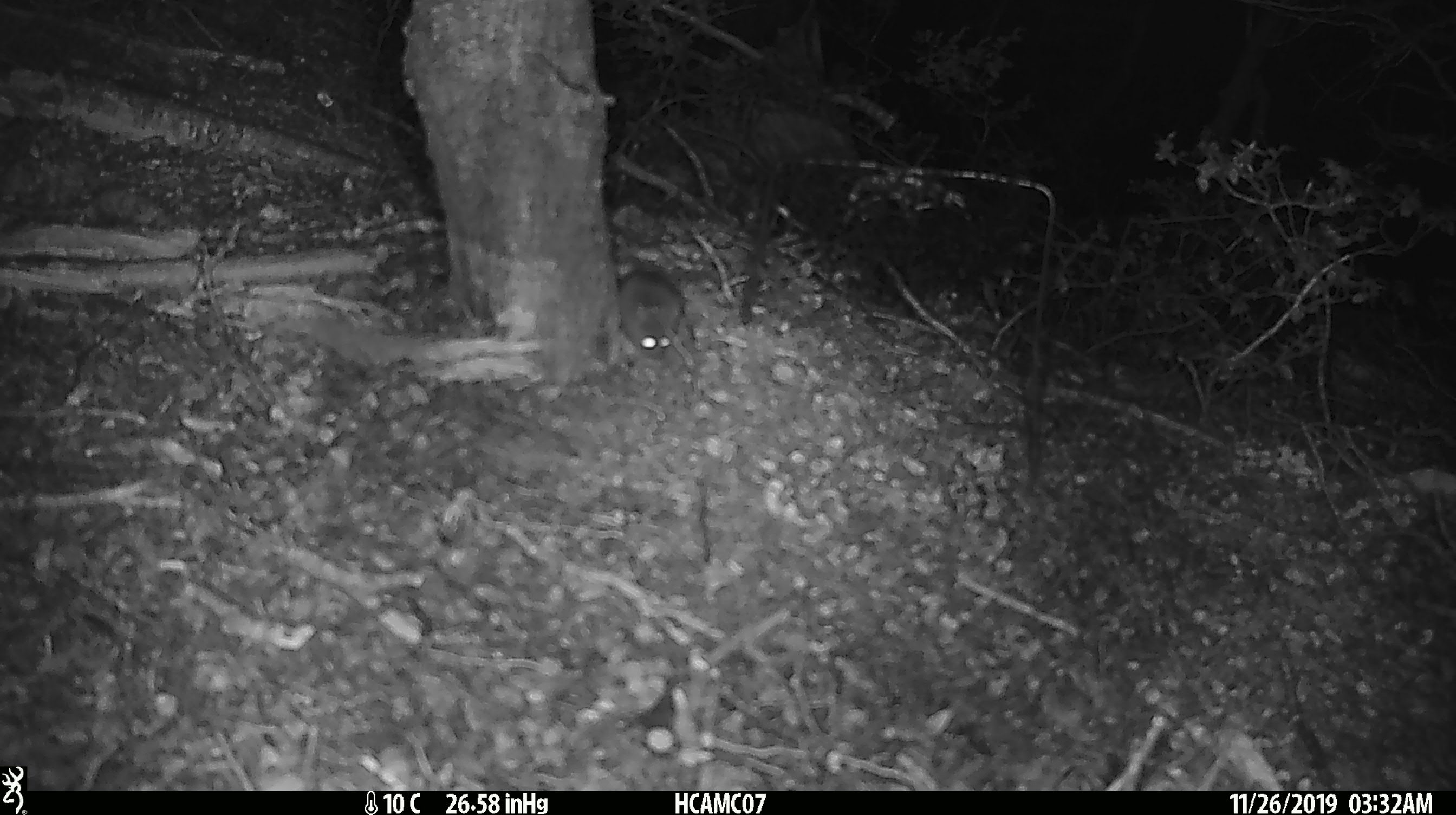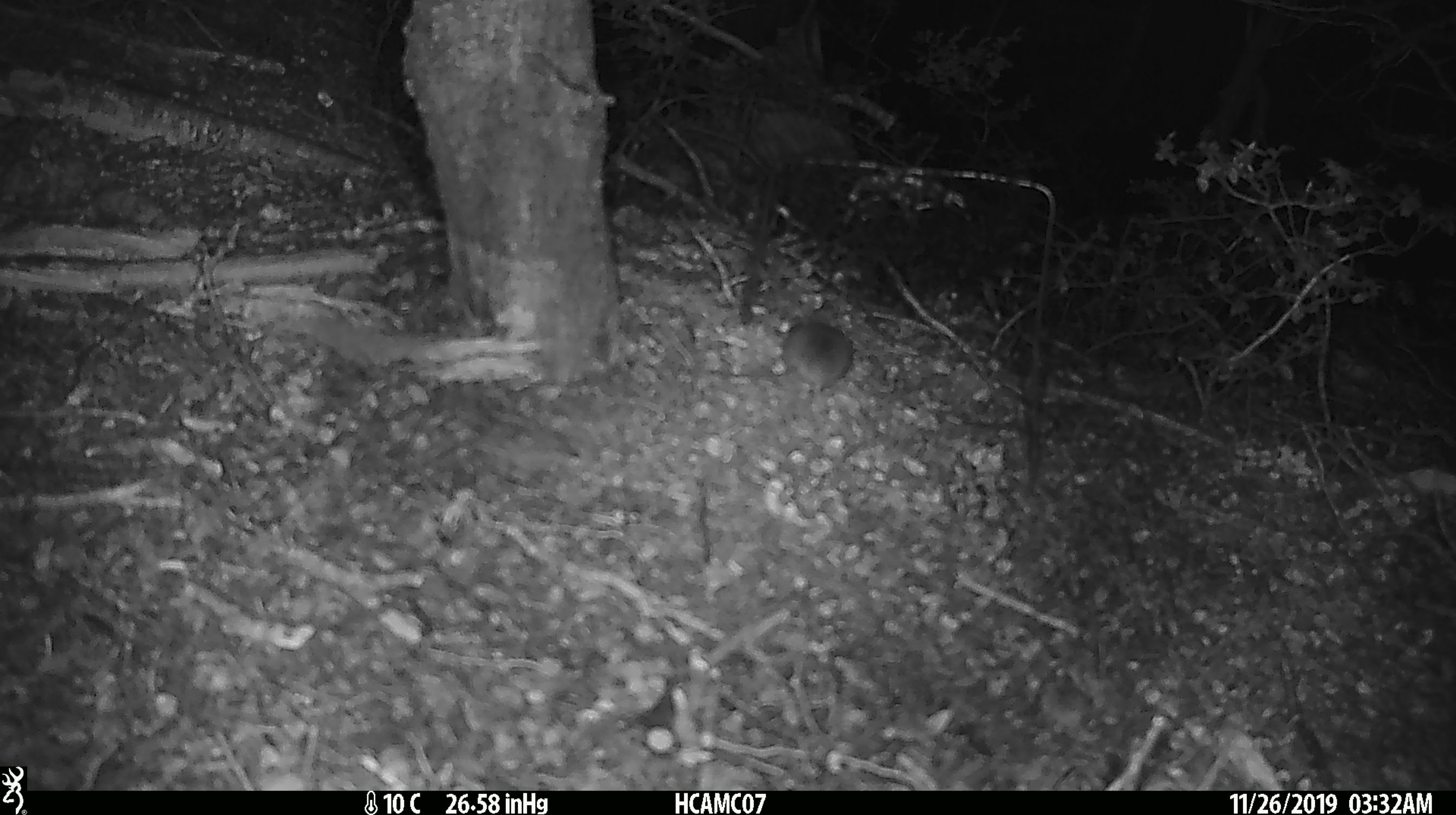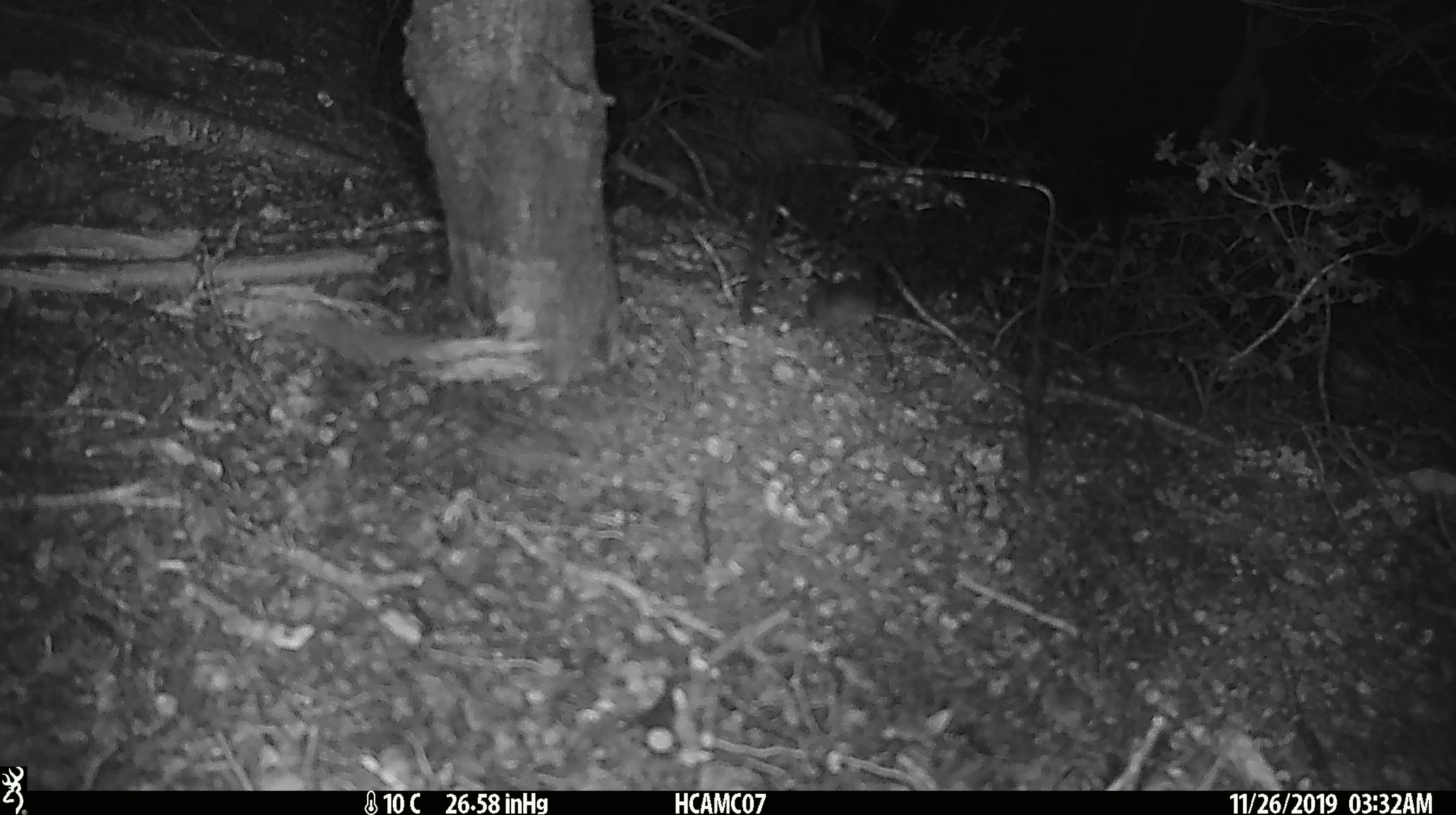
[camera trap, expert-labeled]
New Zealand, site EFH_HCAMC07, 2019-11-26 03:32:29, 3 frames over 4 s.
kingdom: Animalia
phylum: Chordata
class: Mammalia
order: Rodentia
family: Muridae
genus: Mus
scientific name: Mus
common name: mouse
Mouse (Mus).